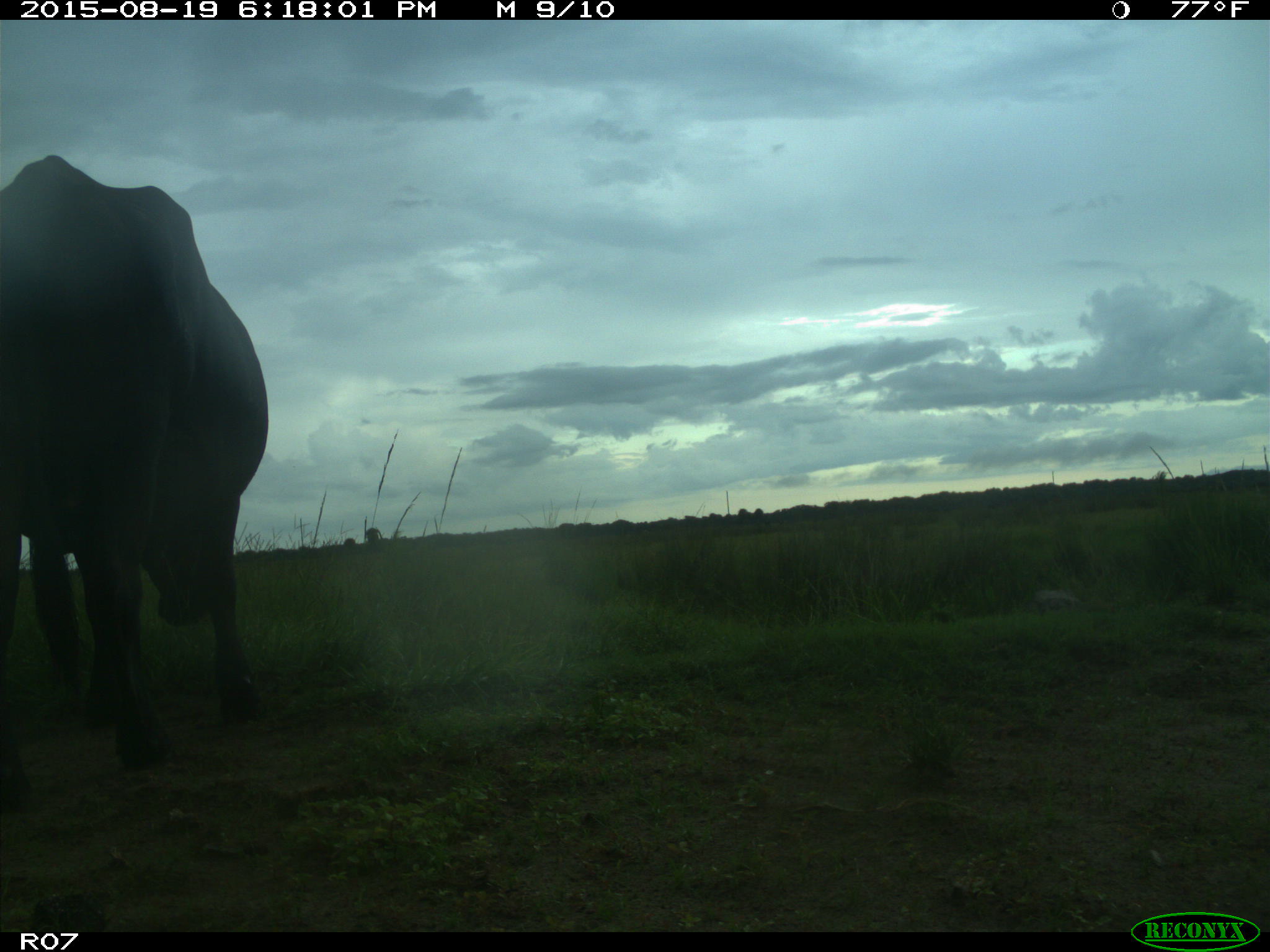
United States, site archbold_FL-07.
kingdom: Animalia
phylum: Chordata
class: Mammalia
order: Artiodactyla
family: Bovidae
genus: Bos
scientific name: Bos taurus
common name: domestic cow